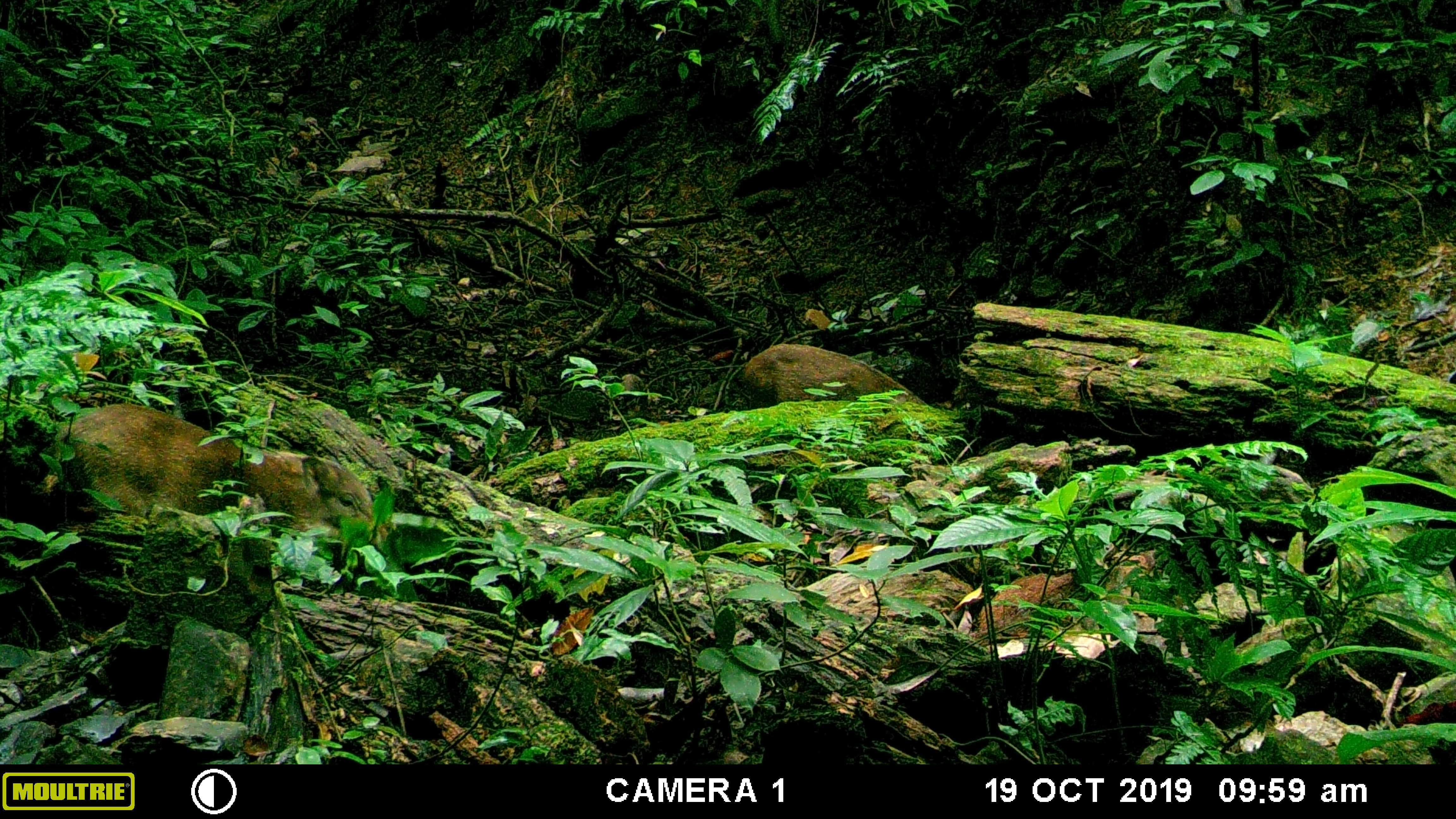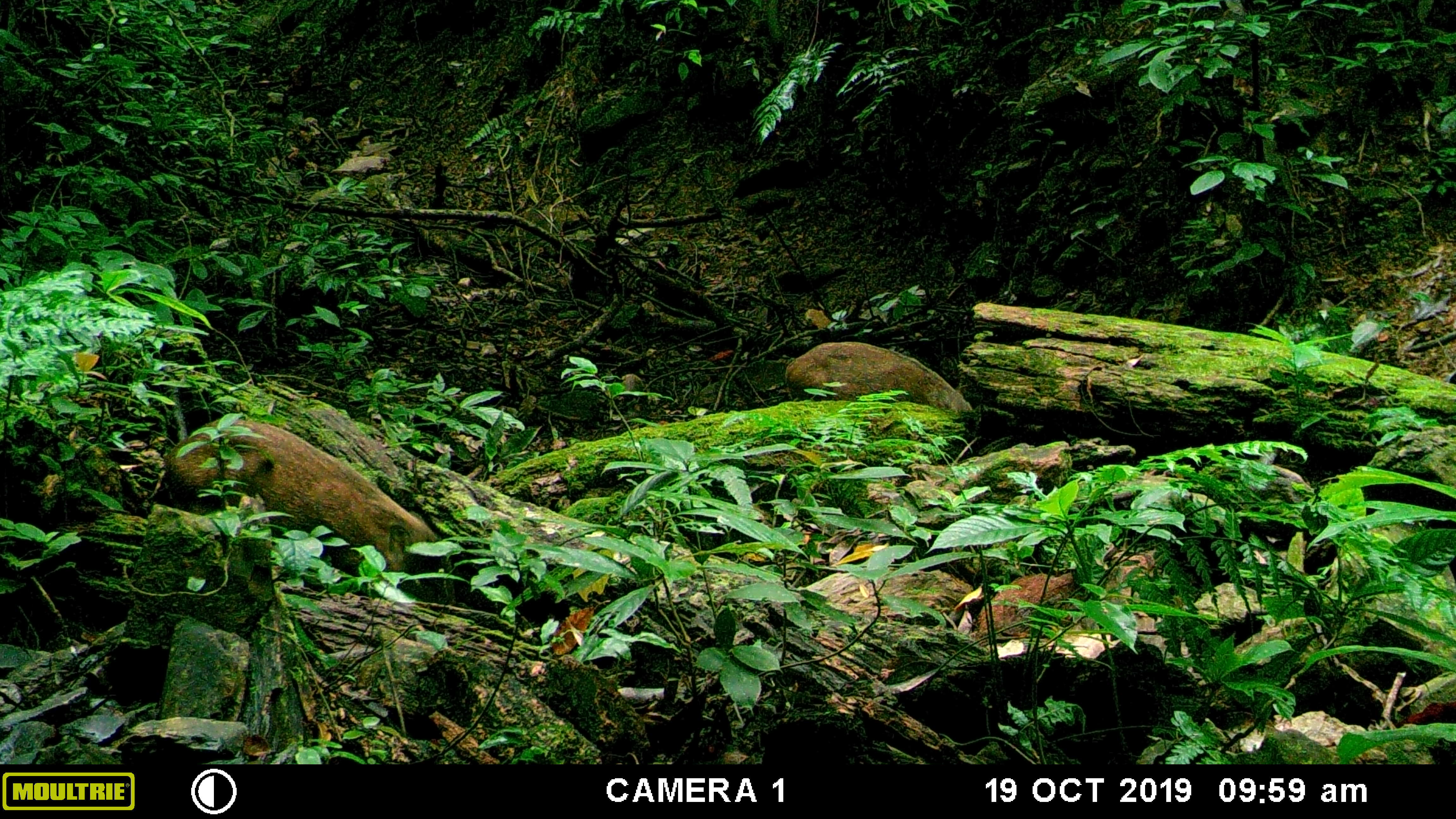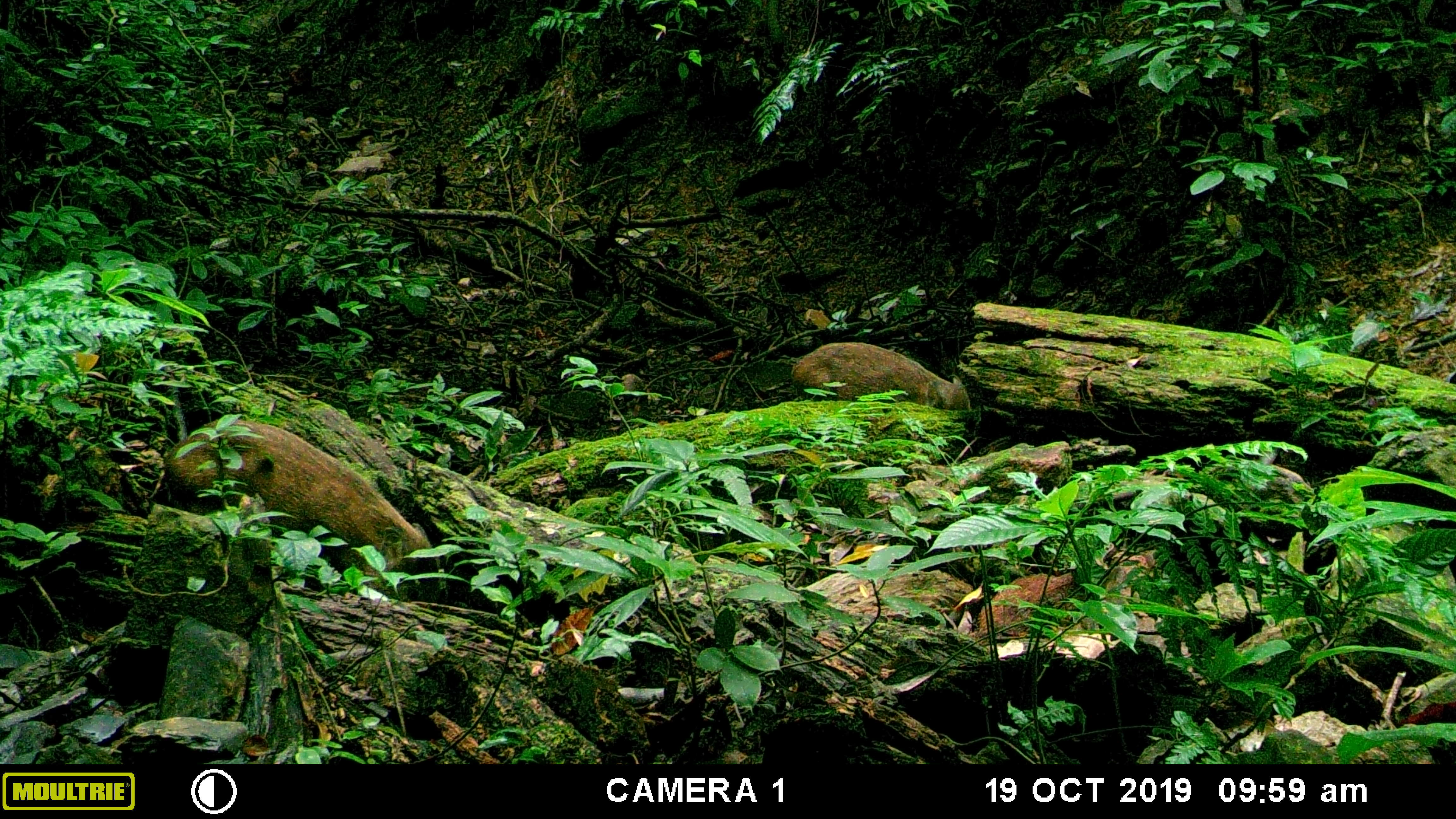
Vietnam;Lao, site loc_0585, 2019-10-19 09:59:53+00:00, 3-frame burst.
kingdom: Animalia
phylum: Chordata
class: Mammalia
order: Artiodactyla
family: Suidae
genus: Sus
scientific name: Sus scrofa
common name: eurasian wild pig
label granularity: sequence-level